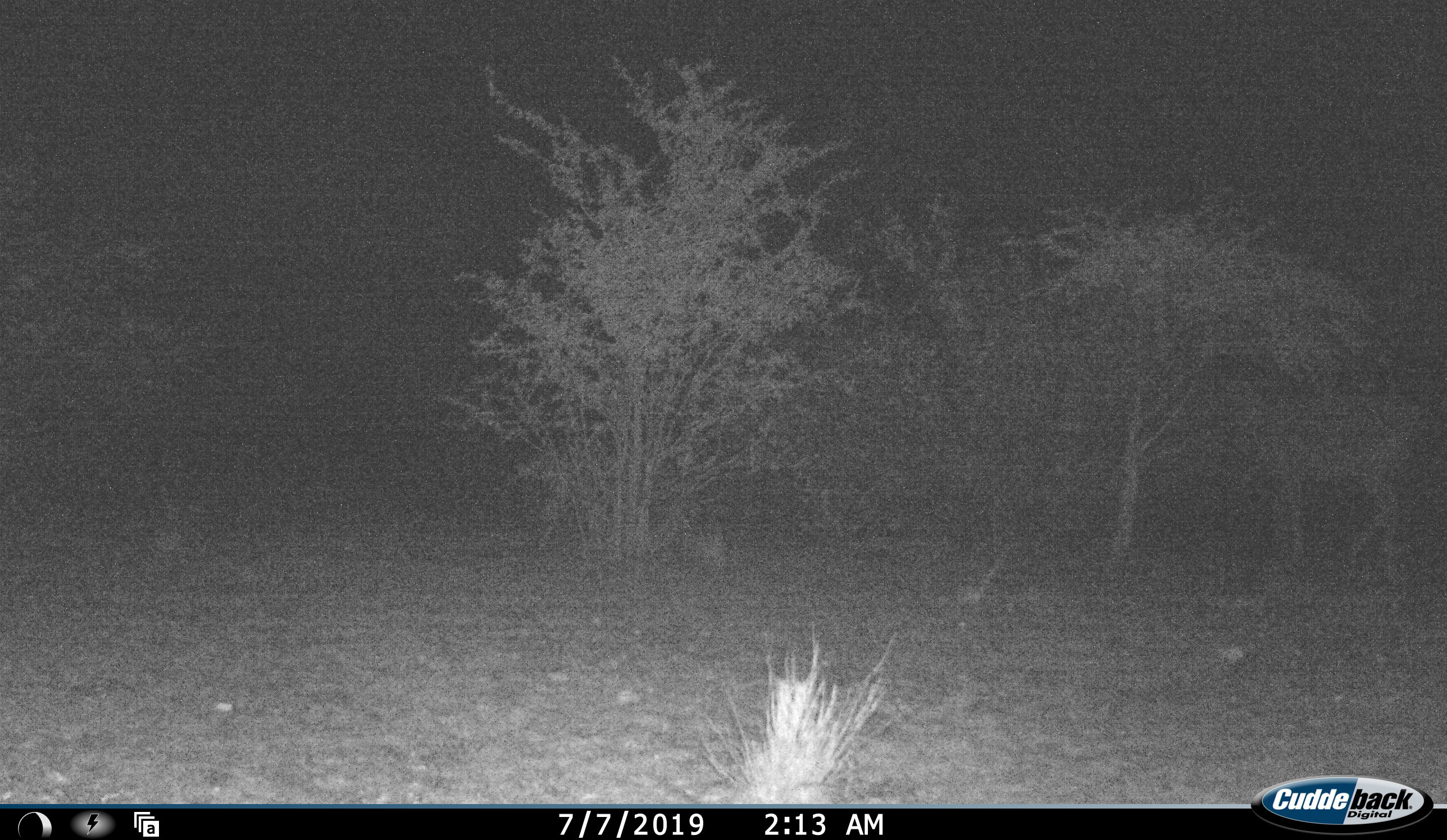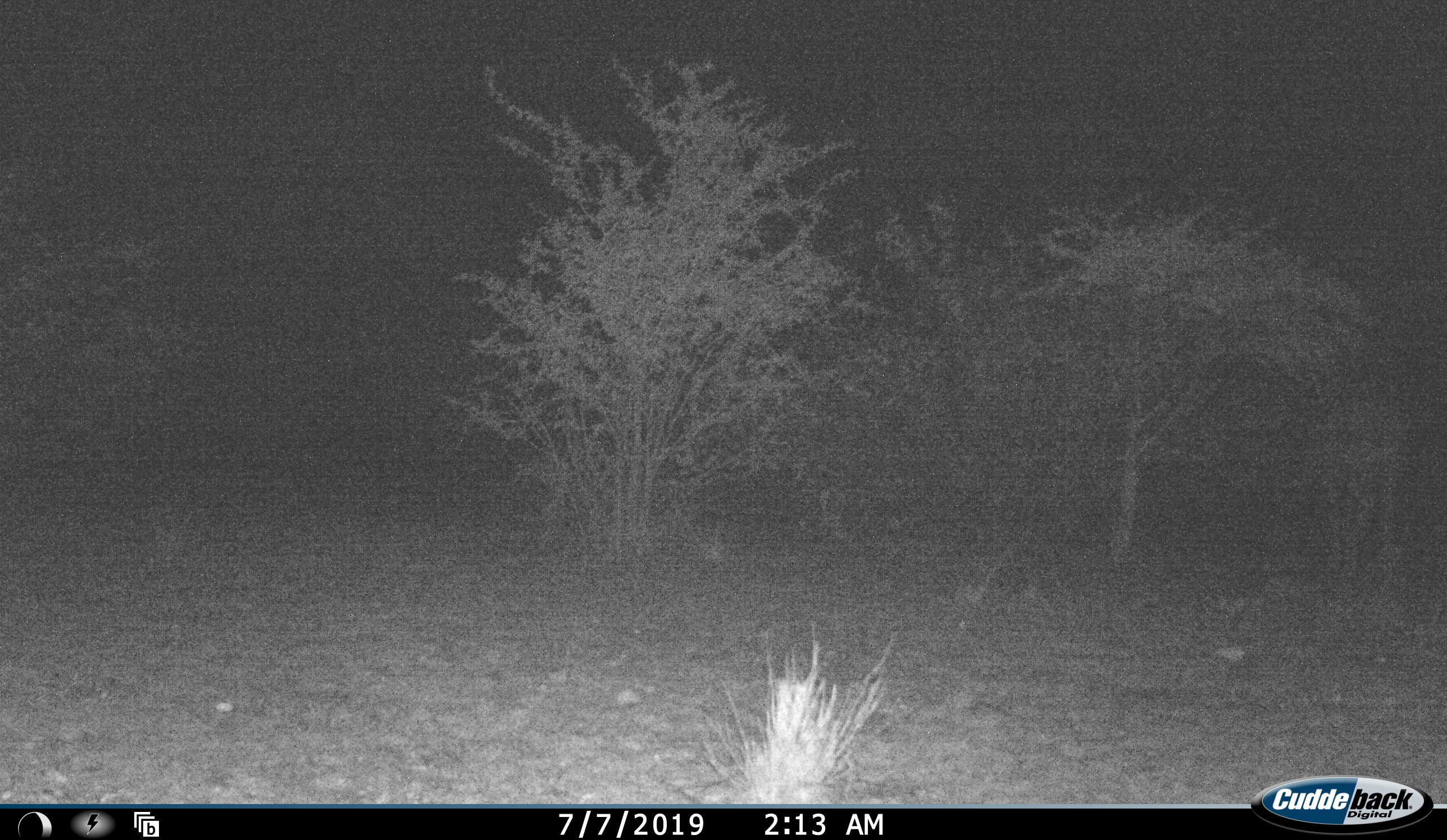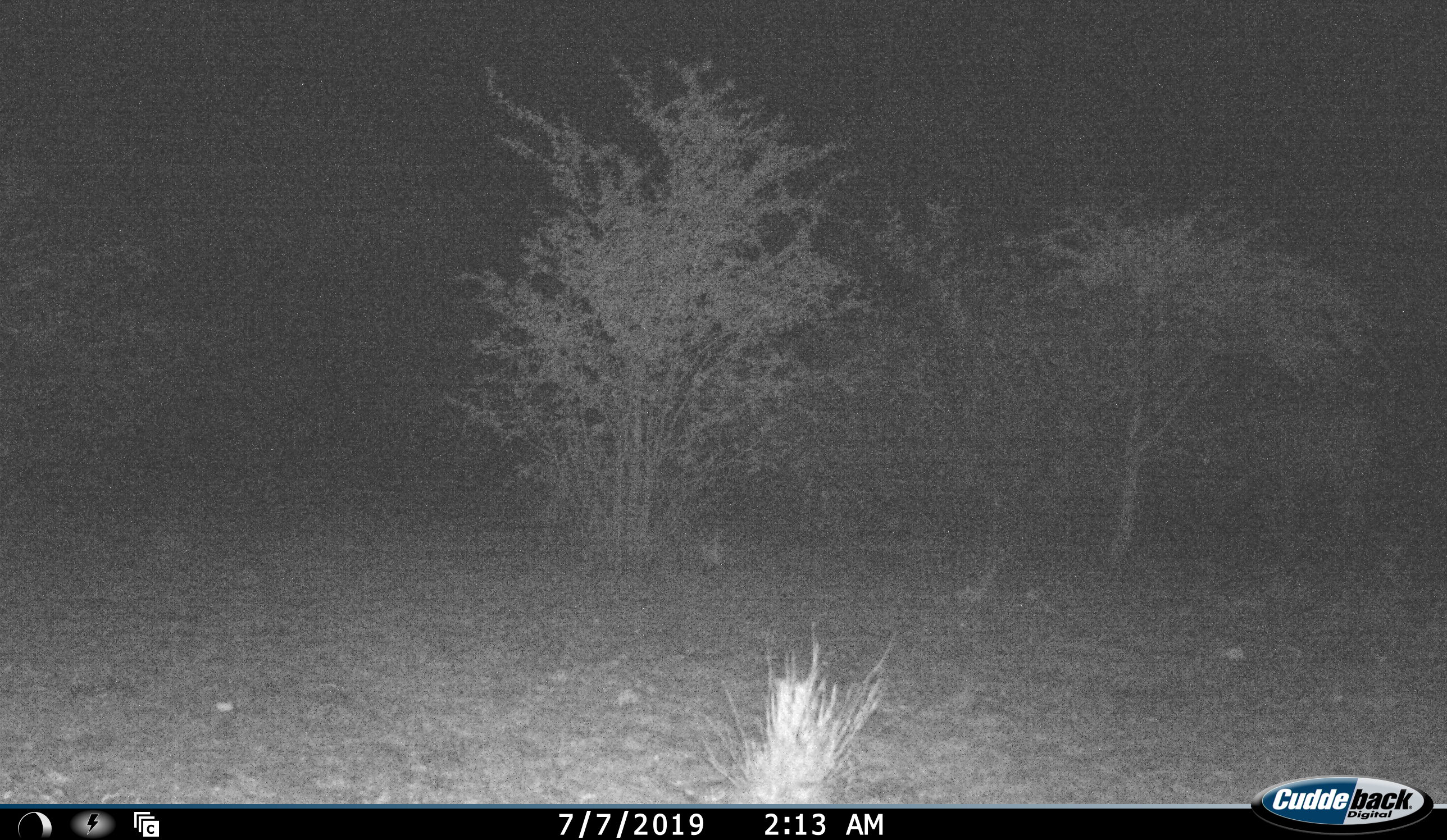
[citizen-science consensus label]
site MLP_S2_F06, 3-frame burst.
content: unidentified animal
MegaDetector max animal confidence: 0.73